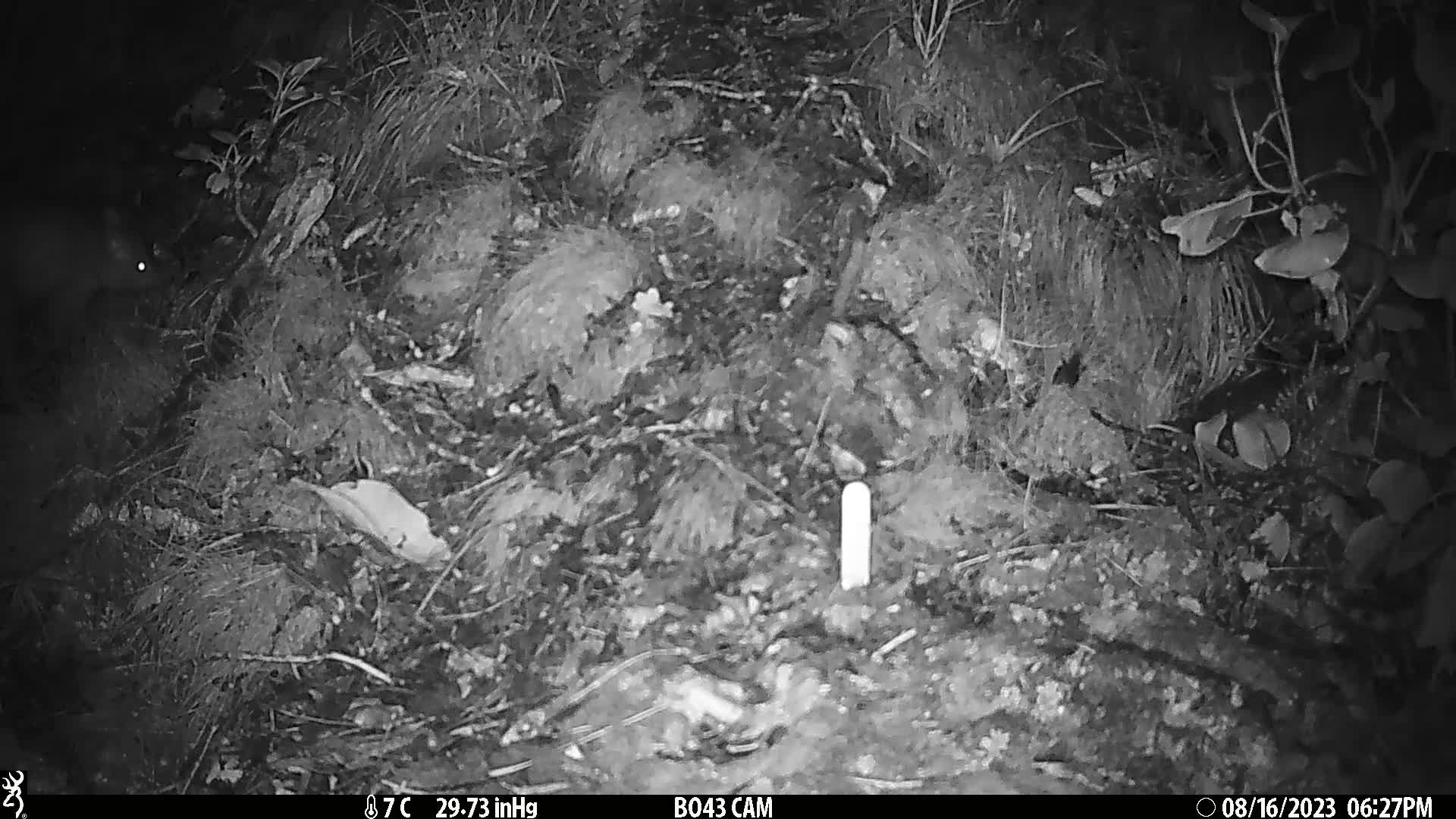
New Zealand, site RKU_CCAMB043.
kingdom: Animalia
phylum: Chordata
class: Mammalia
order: Diprotodontia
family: Phalangeridae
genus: Trichosurus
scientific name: Trichosurus vulpecula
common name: common brushtail possum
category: possum